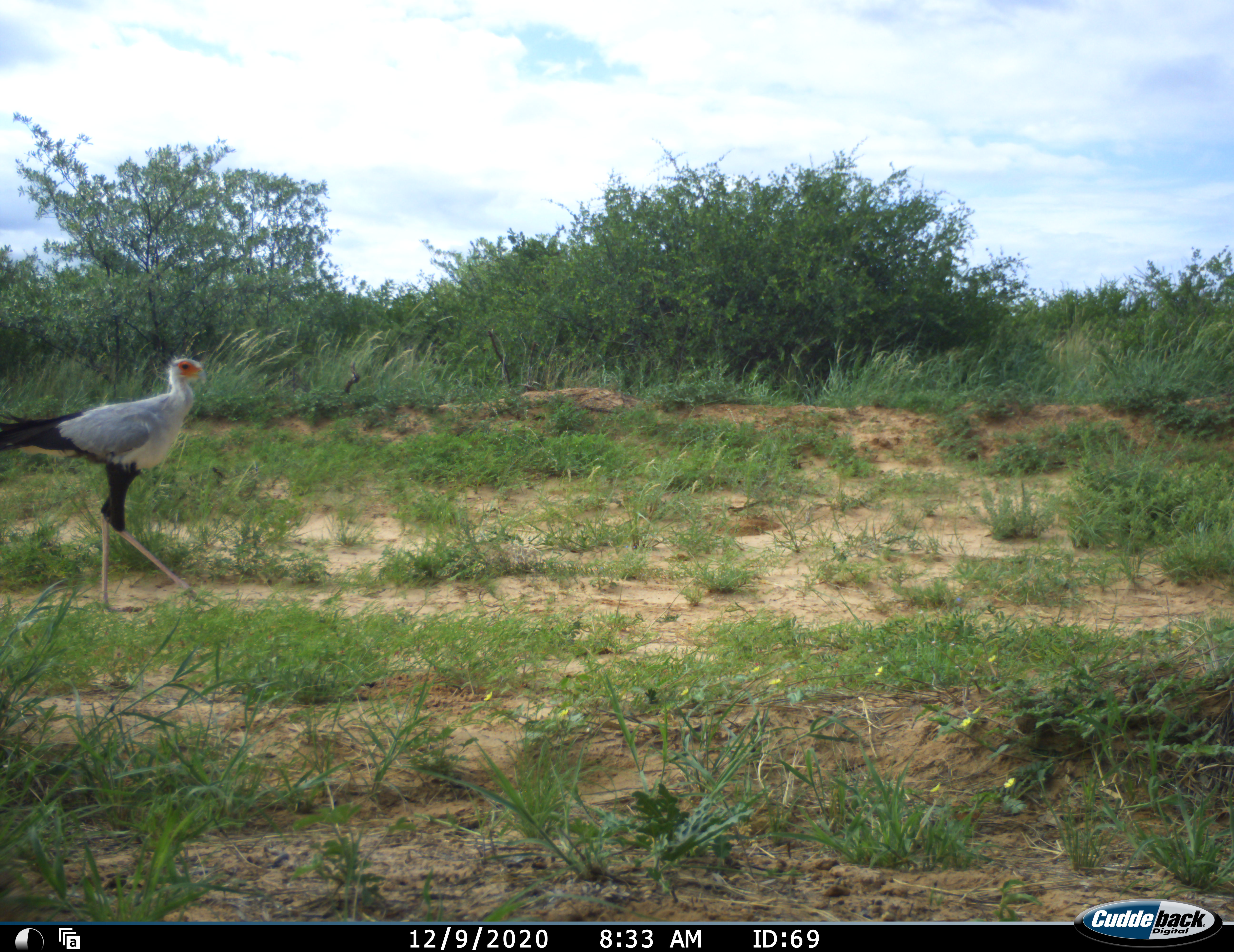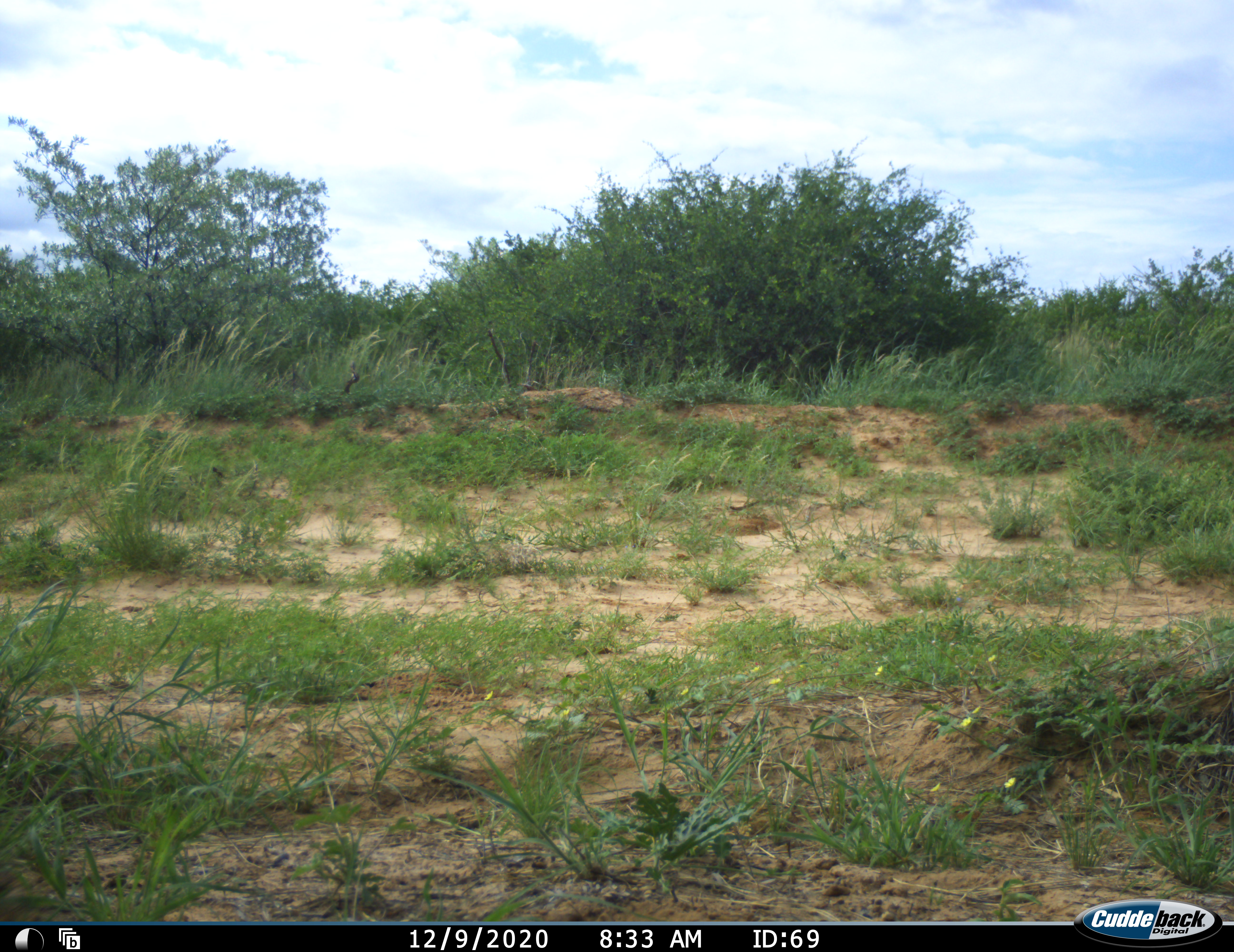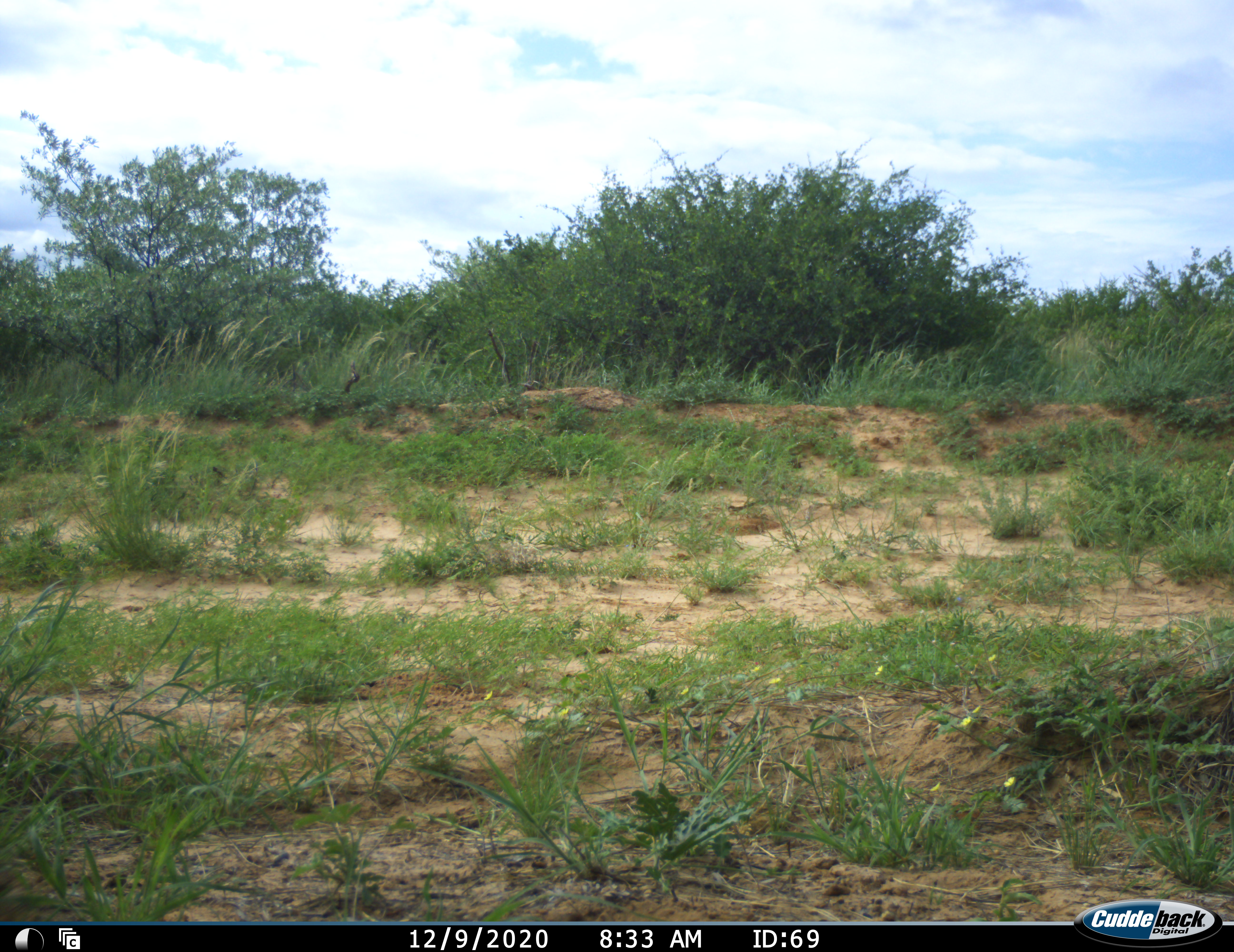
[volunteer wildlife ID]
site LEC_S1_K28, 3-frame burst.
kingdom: Animalia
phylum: Chordata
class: Aves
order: Accipitriformes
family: Sagittariidae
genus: Sagittarius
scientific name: Sagittarius serpentarius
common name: secretarybird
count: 1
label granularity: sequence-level